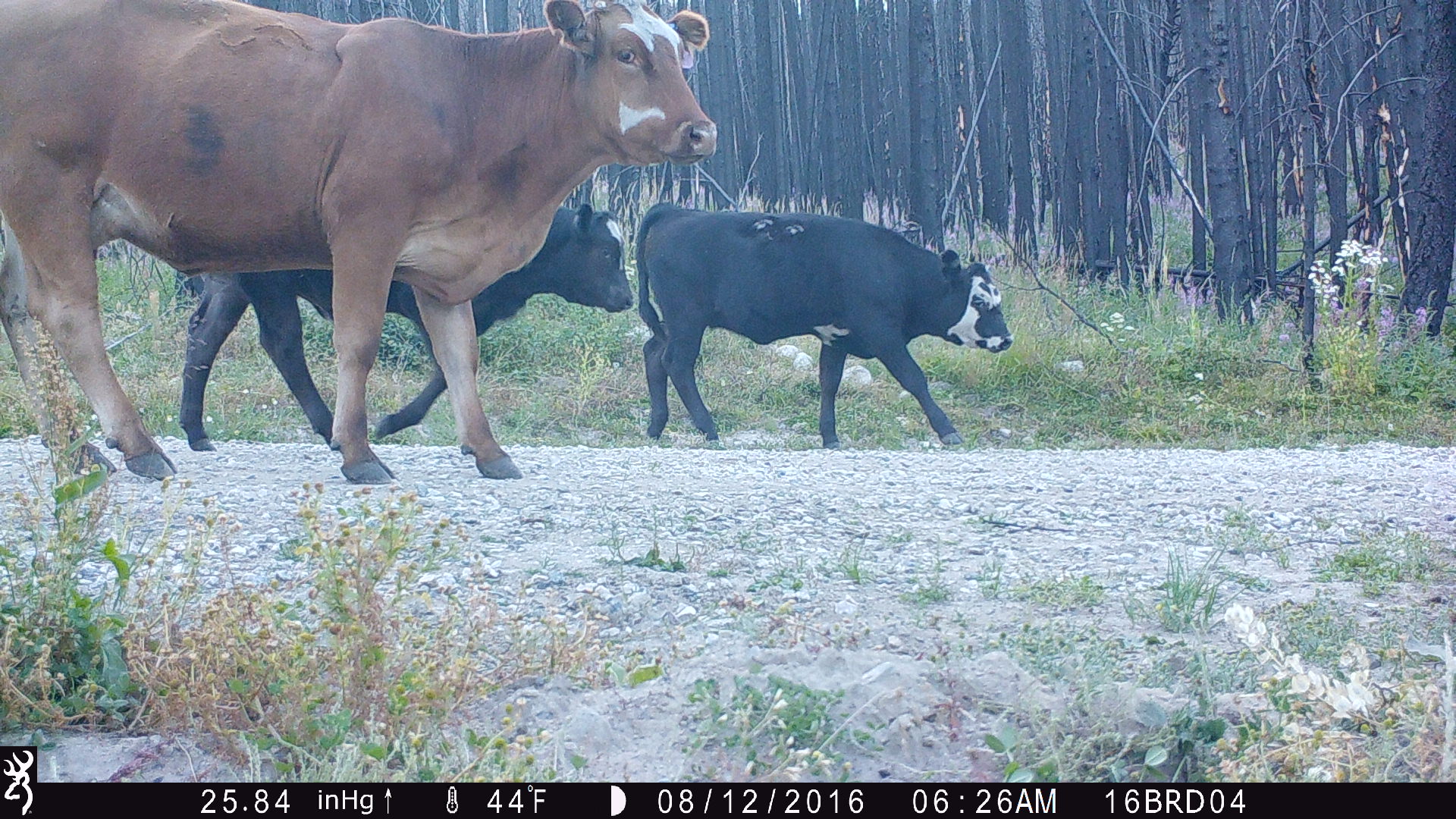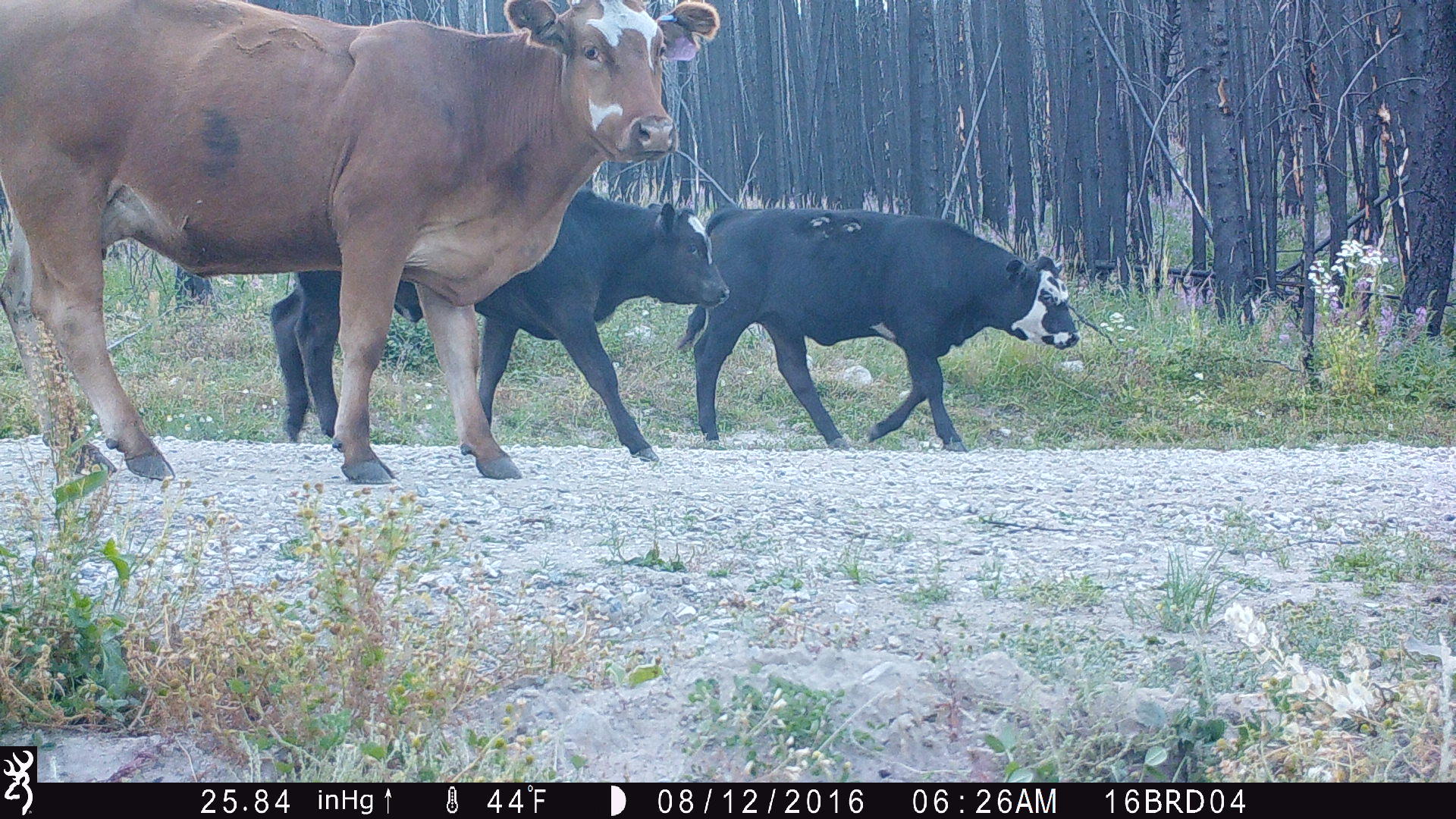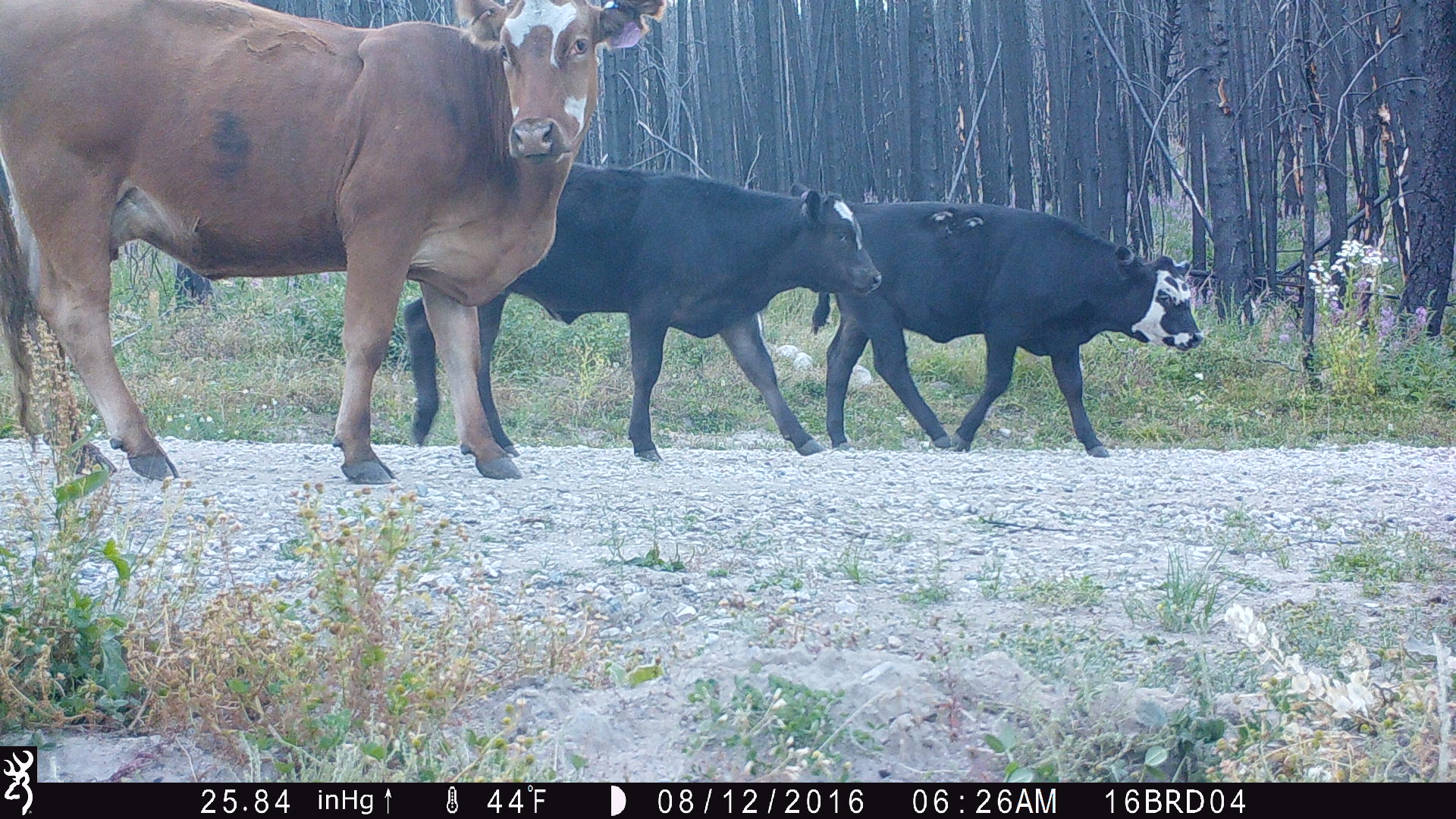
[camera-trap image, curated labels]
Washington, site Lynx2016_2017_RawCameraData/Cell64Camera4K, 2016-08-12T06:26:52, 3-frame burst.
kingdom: Animalia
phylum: Chordata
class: Mammalia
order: Artiodactyla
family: Bovidae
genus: Bos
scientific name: Bos taurus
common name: domestic cattle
Domestic cattle (Bos taurus). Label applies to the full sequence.